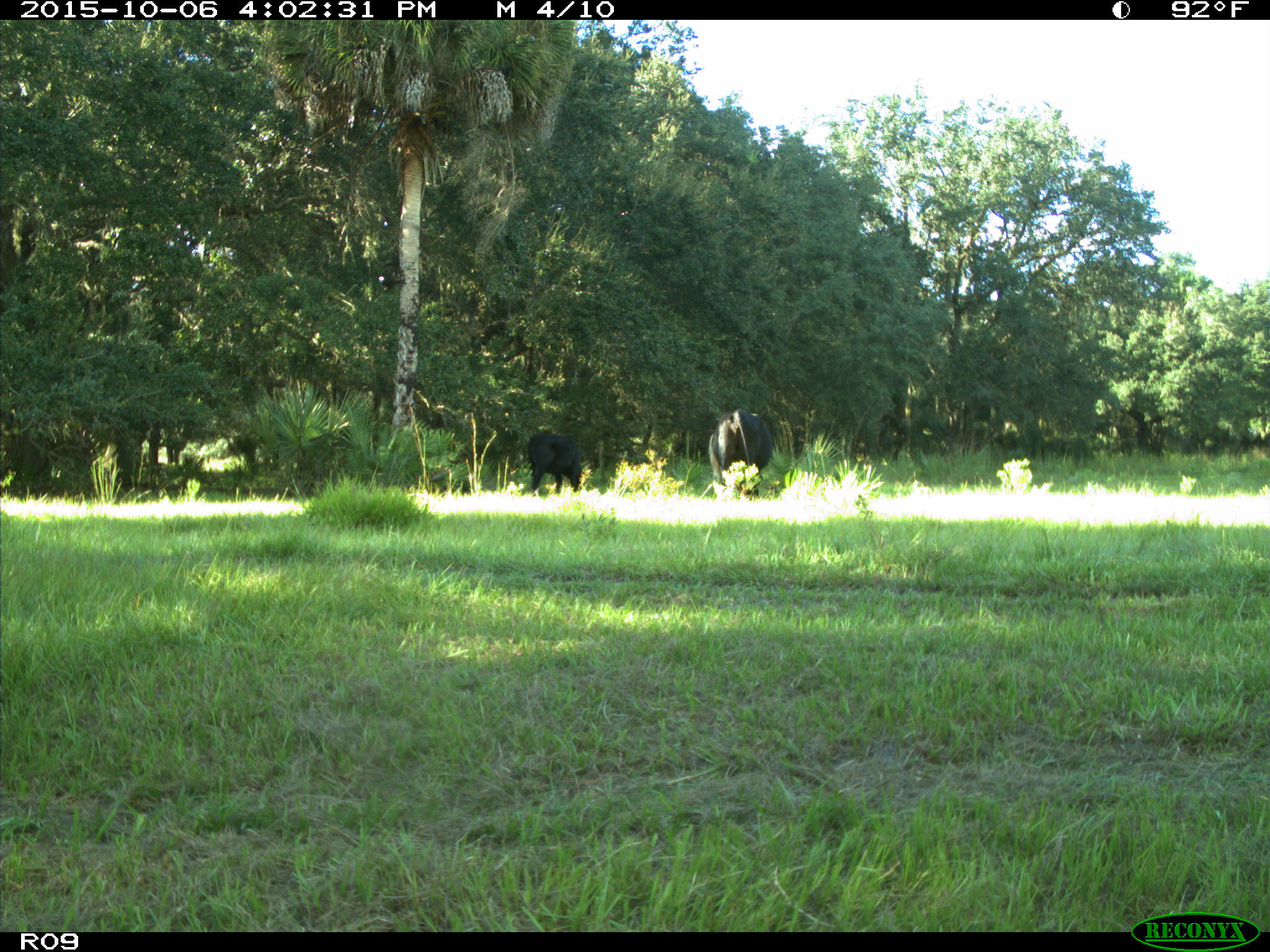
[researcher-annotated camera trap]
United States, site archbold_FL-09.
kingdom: Animalia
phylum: Chordata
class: Mammalia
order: Artiodactyla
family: Bovidae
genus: Bos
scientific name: Bos taurus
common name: domestic cow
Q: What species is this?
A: Bos taurus (domestic cow).